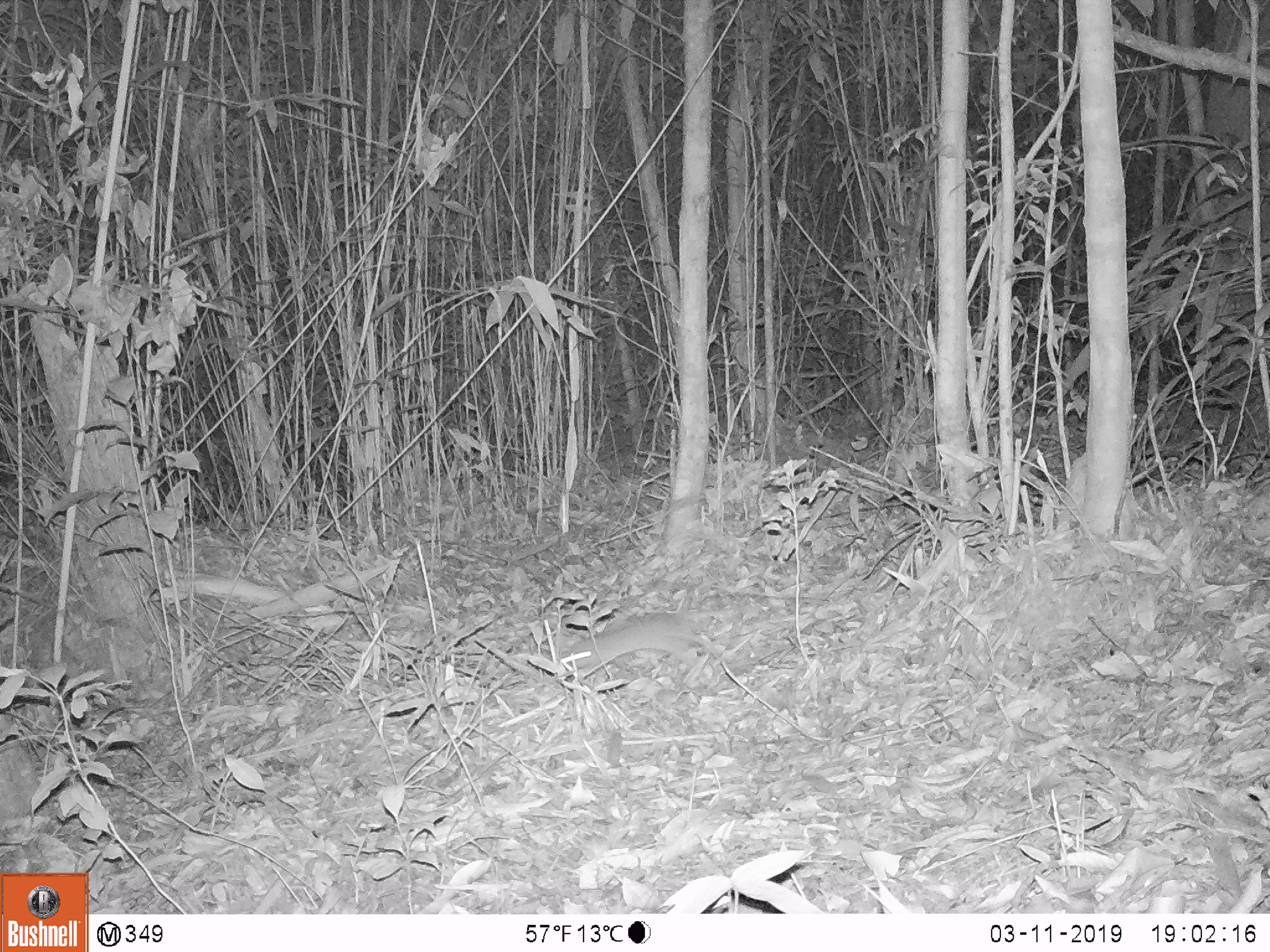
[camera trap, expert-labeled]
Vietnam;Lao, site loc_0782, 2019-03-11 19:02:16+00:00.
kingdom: Animalia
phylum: Chordata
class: Mammalia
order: Rodentia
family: Muridae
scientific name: Muridae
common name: old-world mice and rats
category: unidentified murid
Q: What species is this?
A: Unidentified murid (old-world mice and rats) (Muridae).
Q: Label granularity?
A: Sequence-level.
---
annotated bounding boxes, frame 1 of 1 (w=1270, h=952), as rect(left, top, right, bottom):
unidentified murid: rect(559, 613, 725, 692)